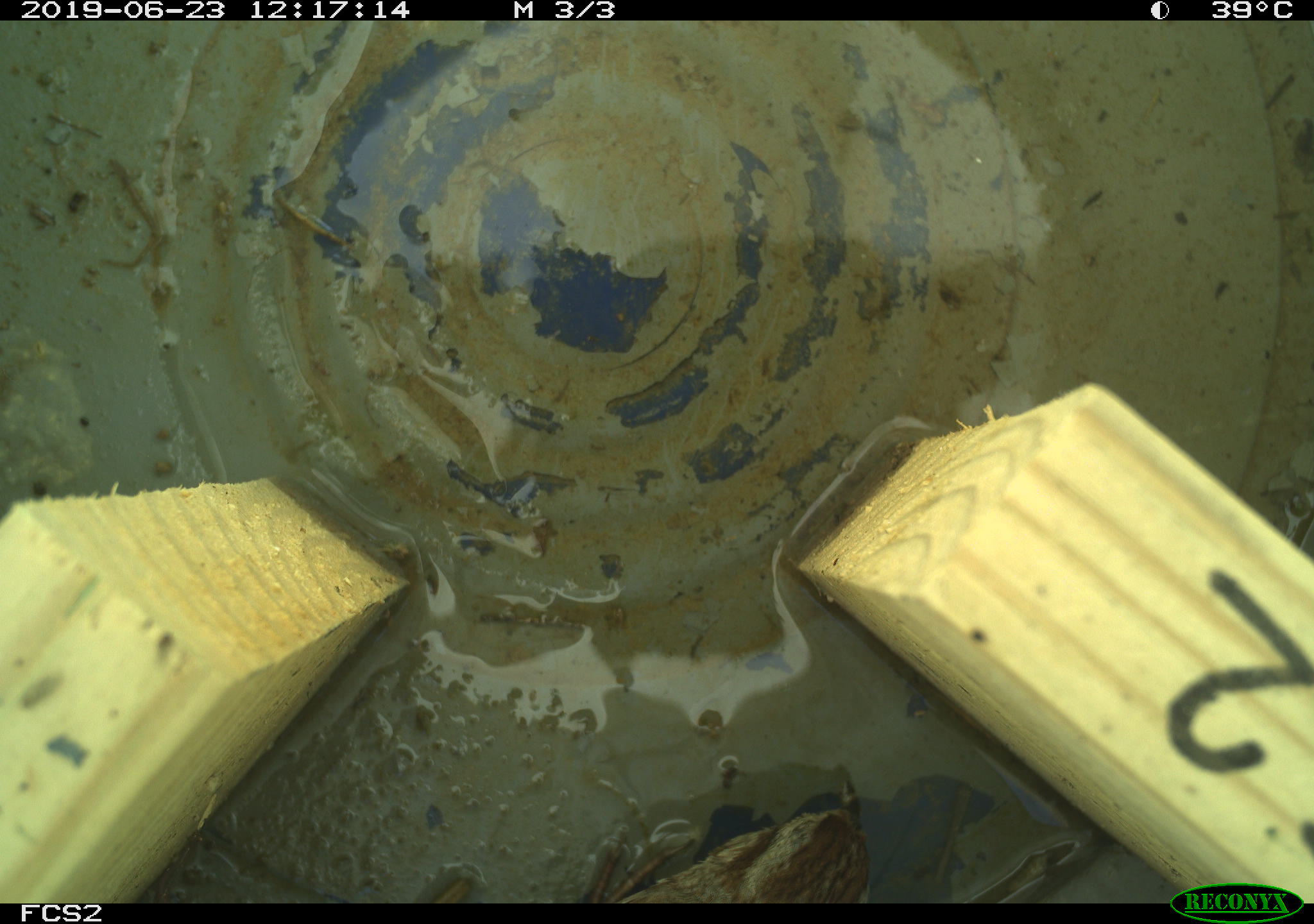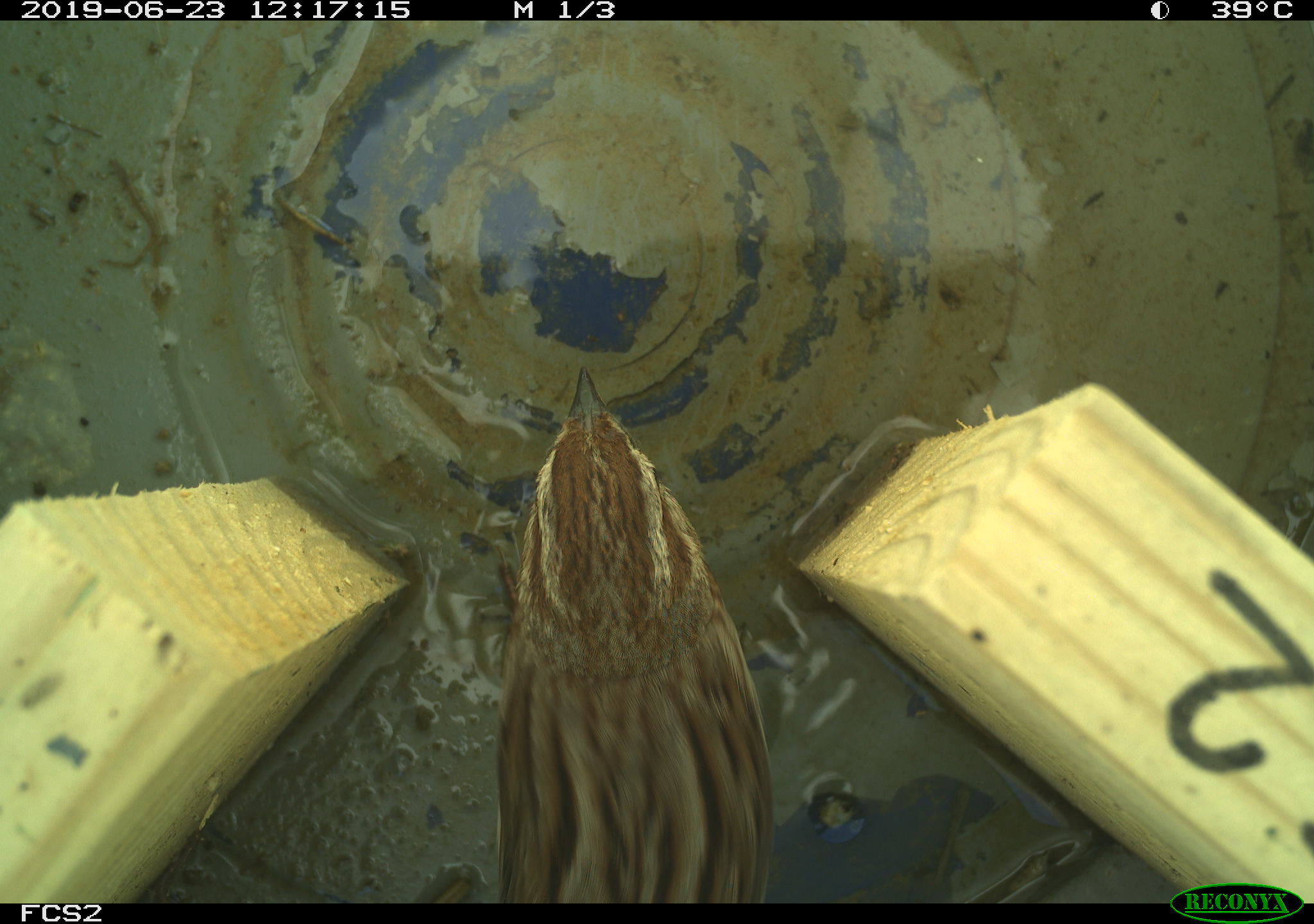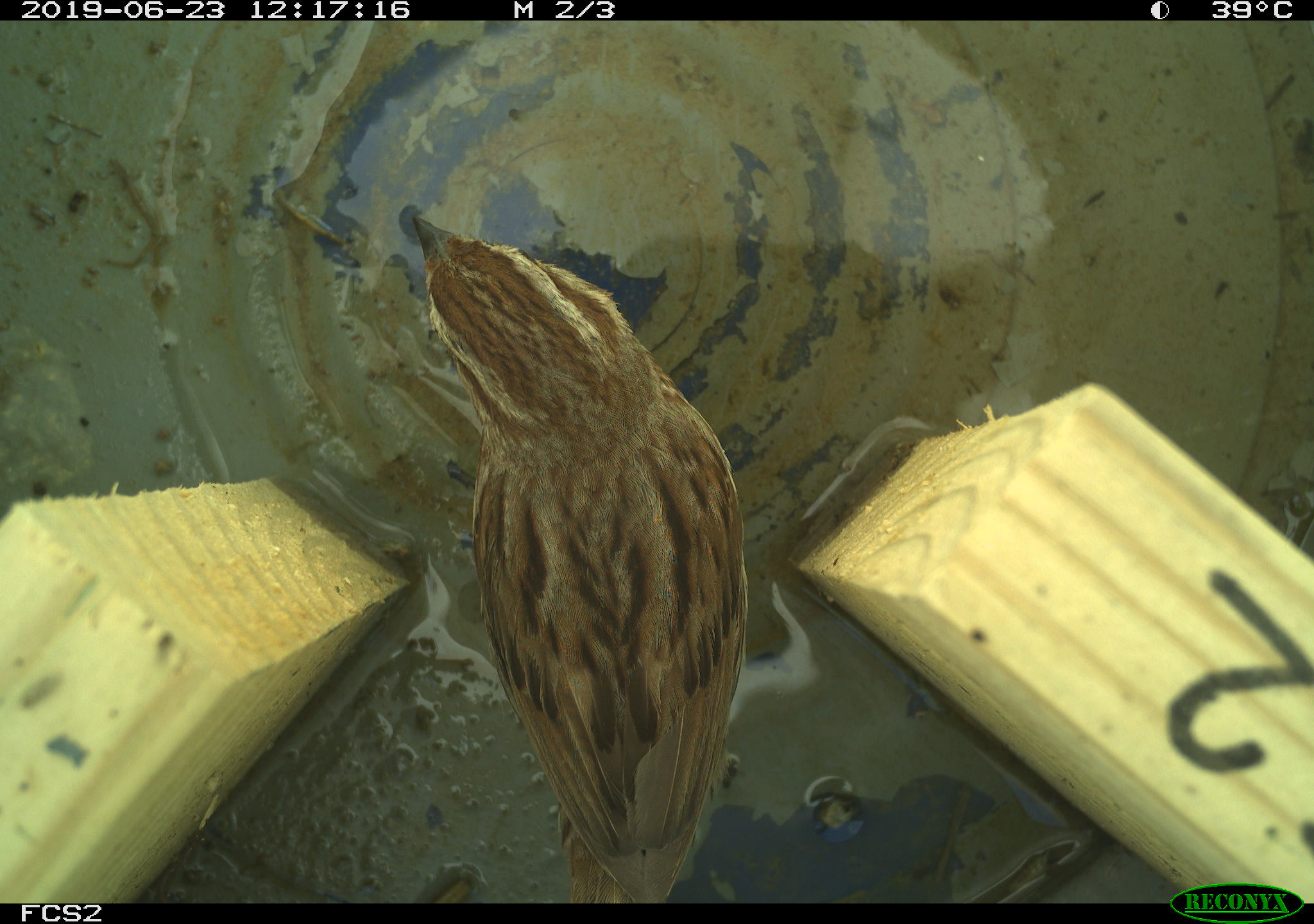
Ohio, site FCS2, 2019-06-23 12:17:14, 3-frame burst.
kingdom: Animalia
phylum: Chordata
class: Aves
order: Passeriformes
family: Passerellidae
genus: Melospiza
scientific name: Melospiza melodia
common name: song sparrow